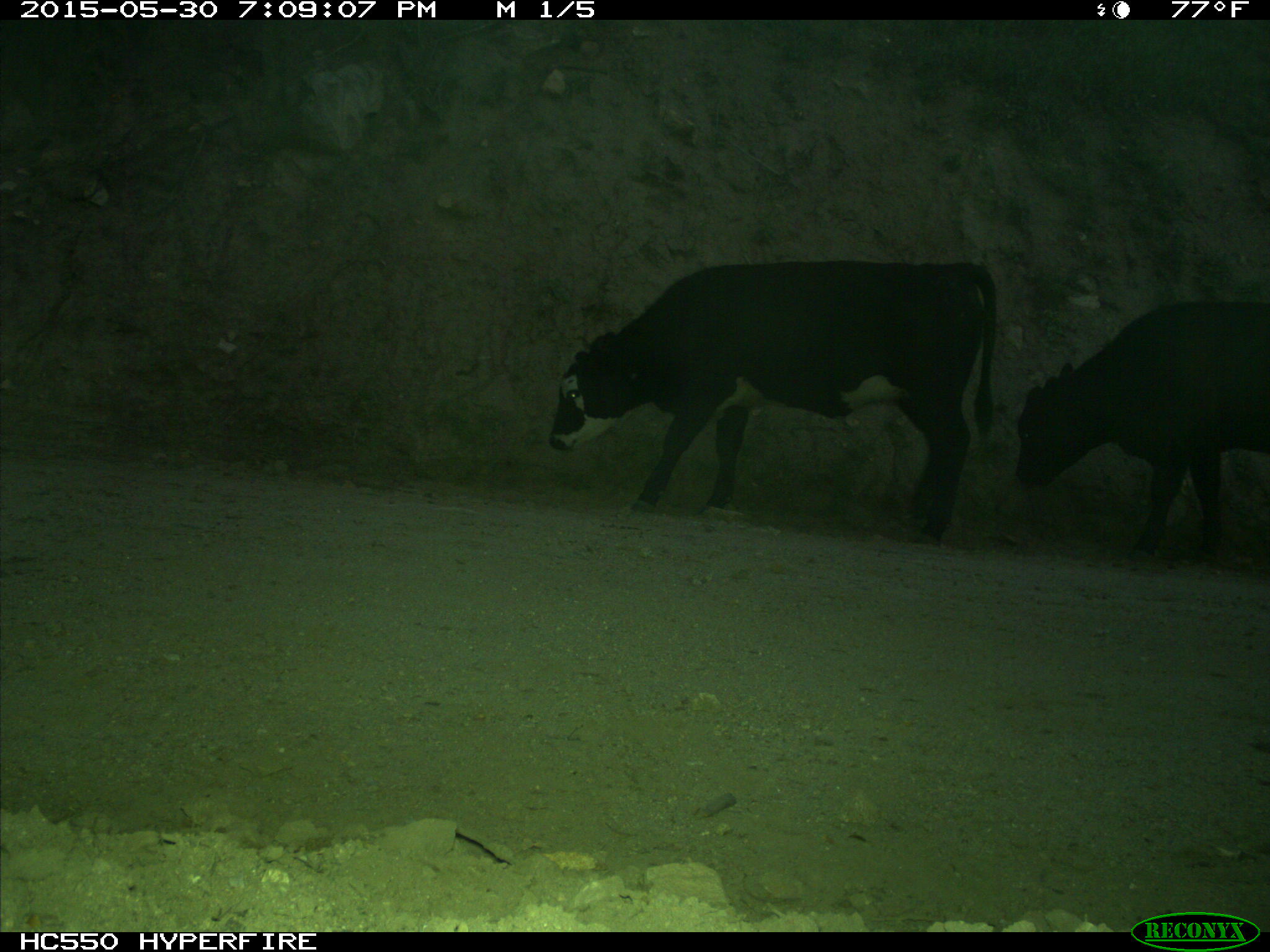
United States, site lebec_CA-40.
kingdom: Animalia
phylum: Chordata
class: Mammalia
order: Artiodactyla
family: Bovidae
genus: Bos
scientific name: Bos taurus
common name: domestic cow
Bos taurus (domestic cow).